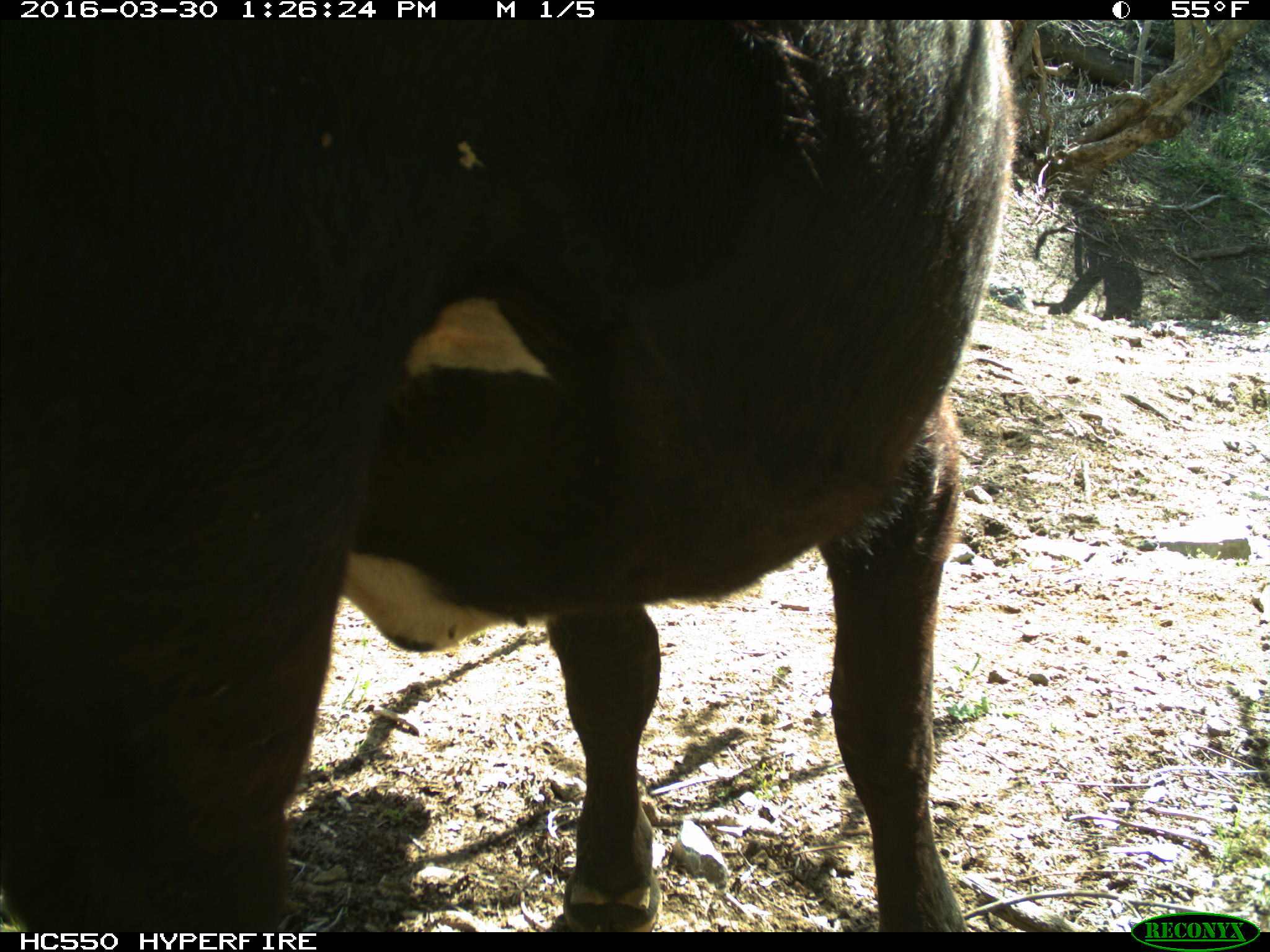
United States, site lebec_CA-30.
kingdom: Animalia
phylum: Chordata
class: Mammalia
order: Artiodactyla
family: Bovidae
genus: Bos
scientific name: Bos taurus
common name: domestic cow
Bos taurus (domestic cow).